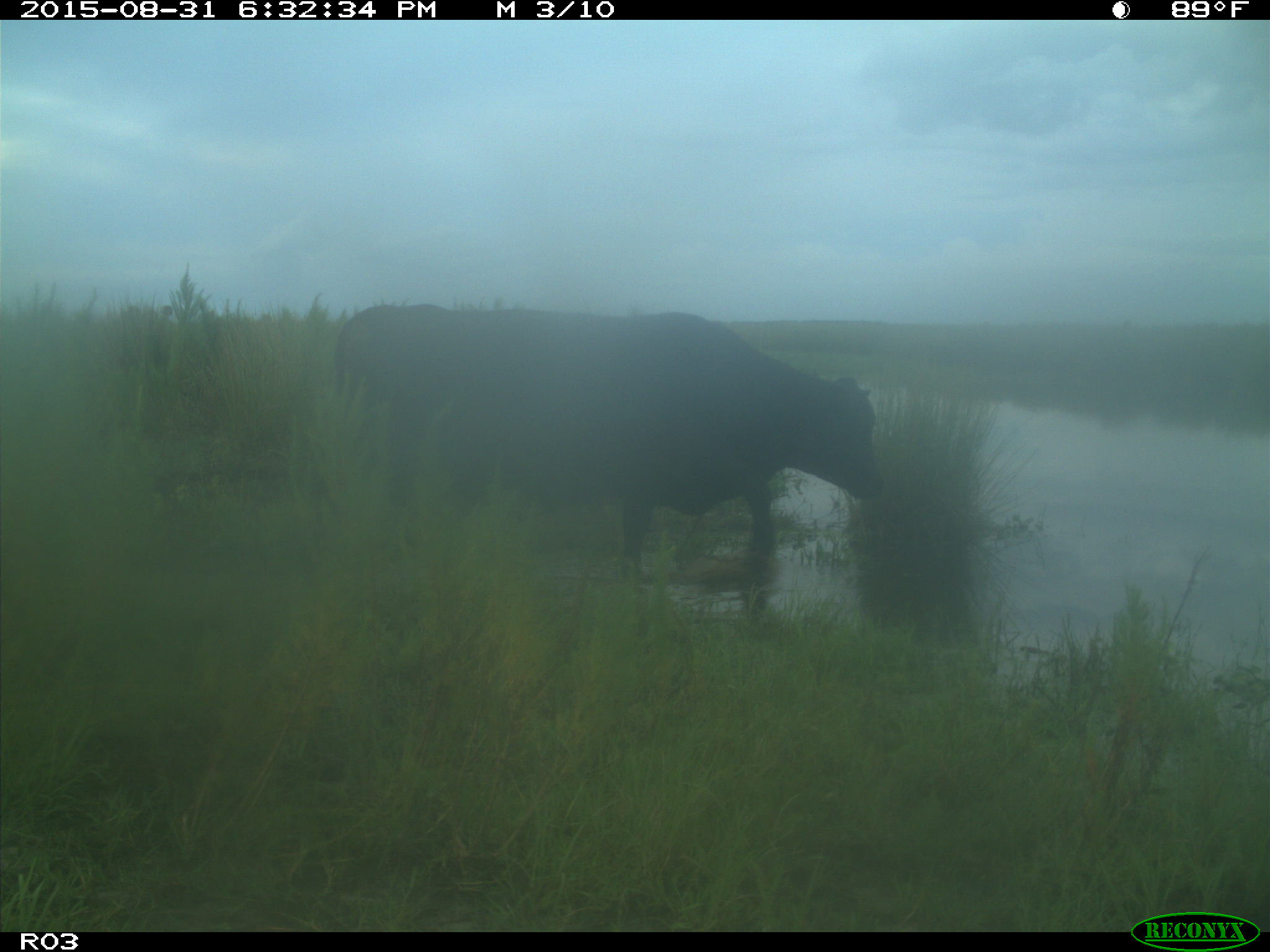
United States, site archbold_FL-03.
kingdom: Animalia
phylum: Chordata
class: Mammalia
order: Artiodactyla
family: Bovidae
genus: Bos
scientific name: Bos taurus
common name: domestic cow